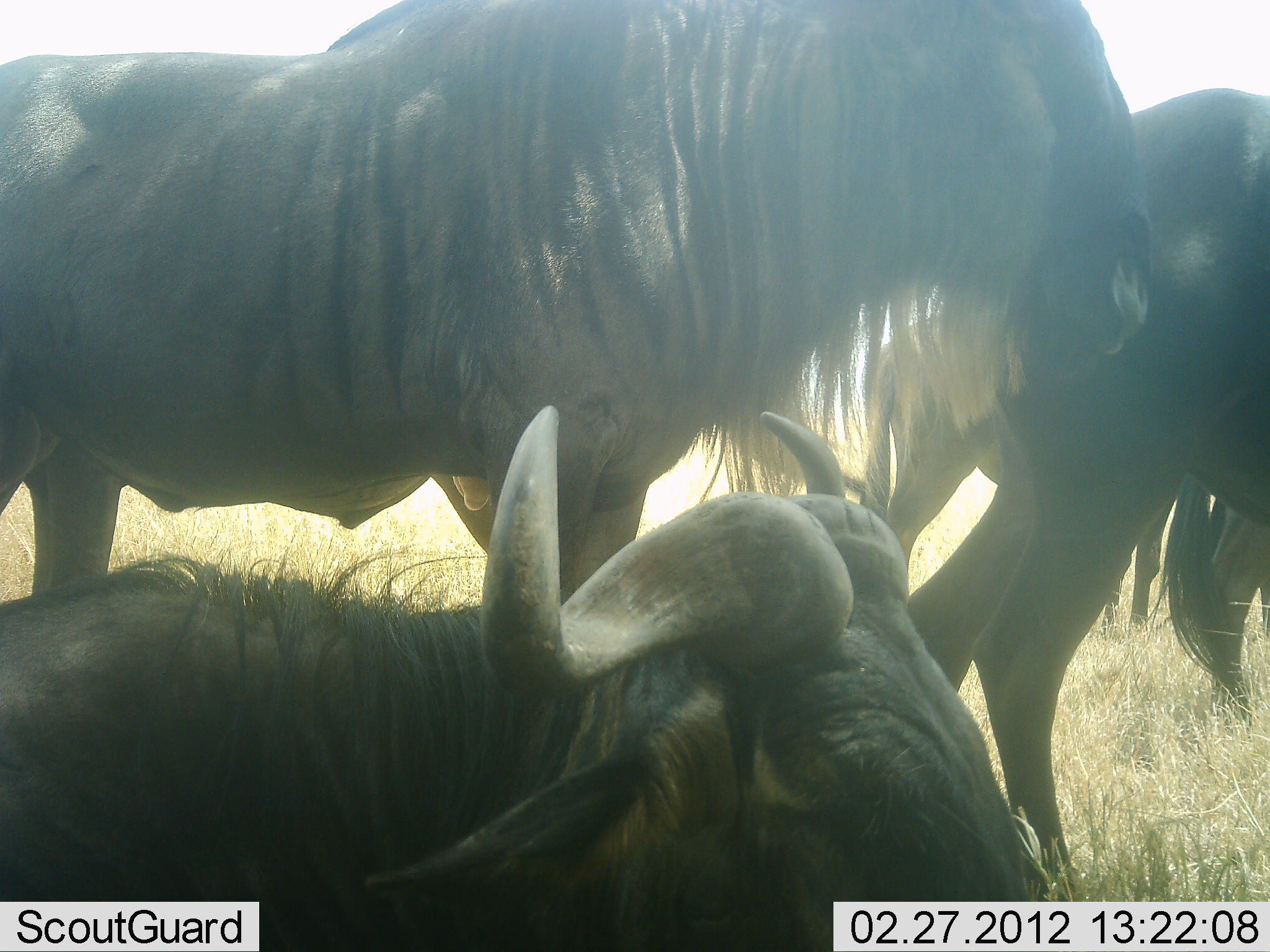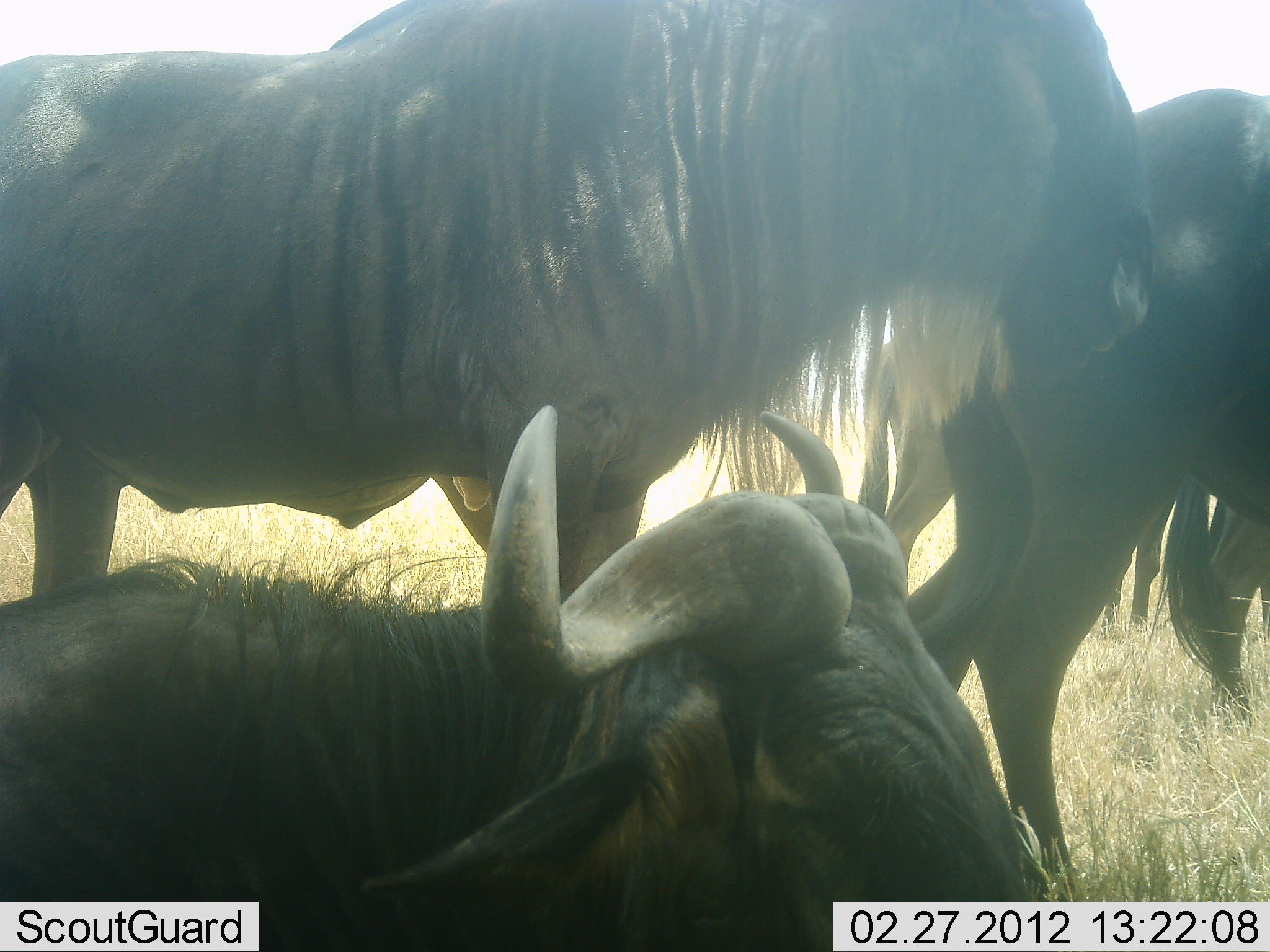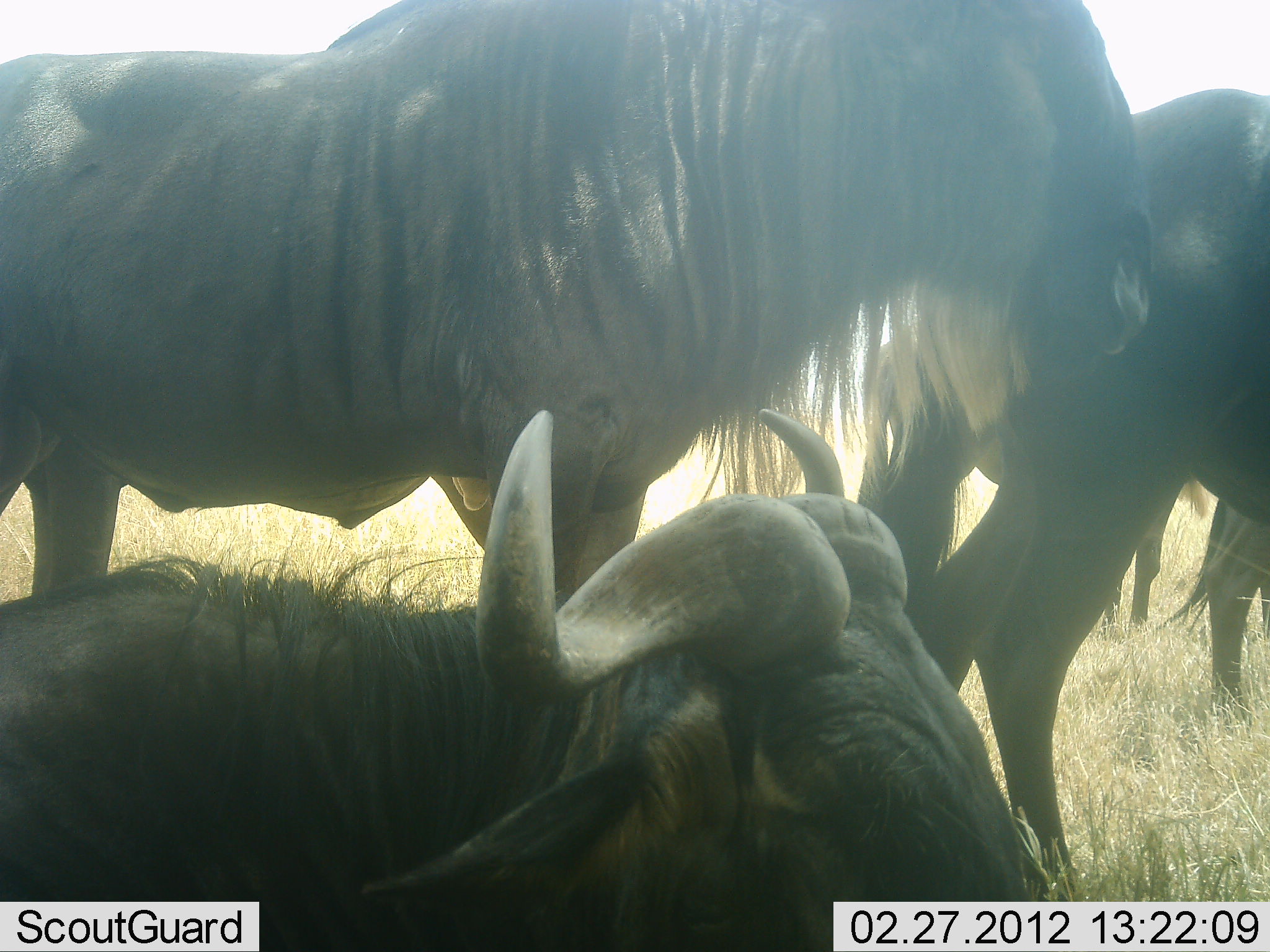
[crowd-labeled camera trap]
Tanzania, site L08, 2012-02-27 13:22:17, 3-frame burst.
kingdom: Animalia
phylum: Chordata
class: Mammalia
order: Artiodactyla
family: Bovidae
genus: Connochaetes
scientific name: Connochaetes taurinus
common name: blue wildebeest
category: wildebeest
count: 4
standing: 76%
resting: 94%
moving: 0%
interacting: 0%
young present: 0%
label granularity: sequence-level